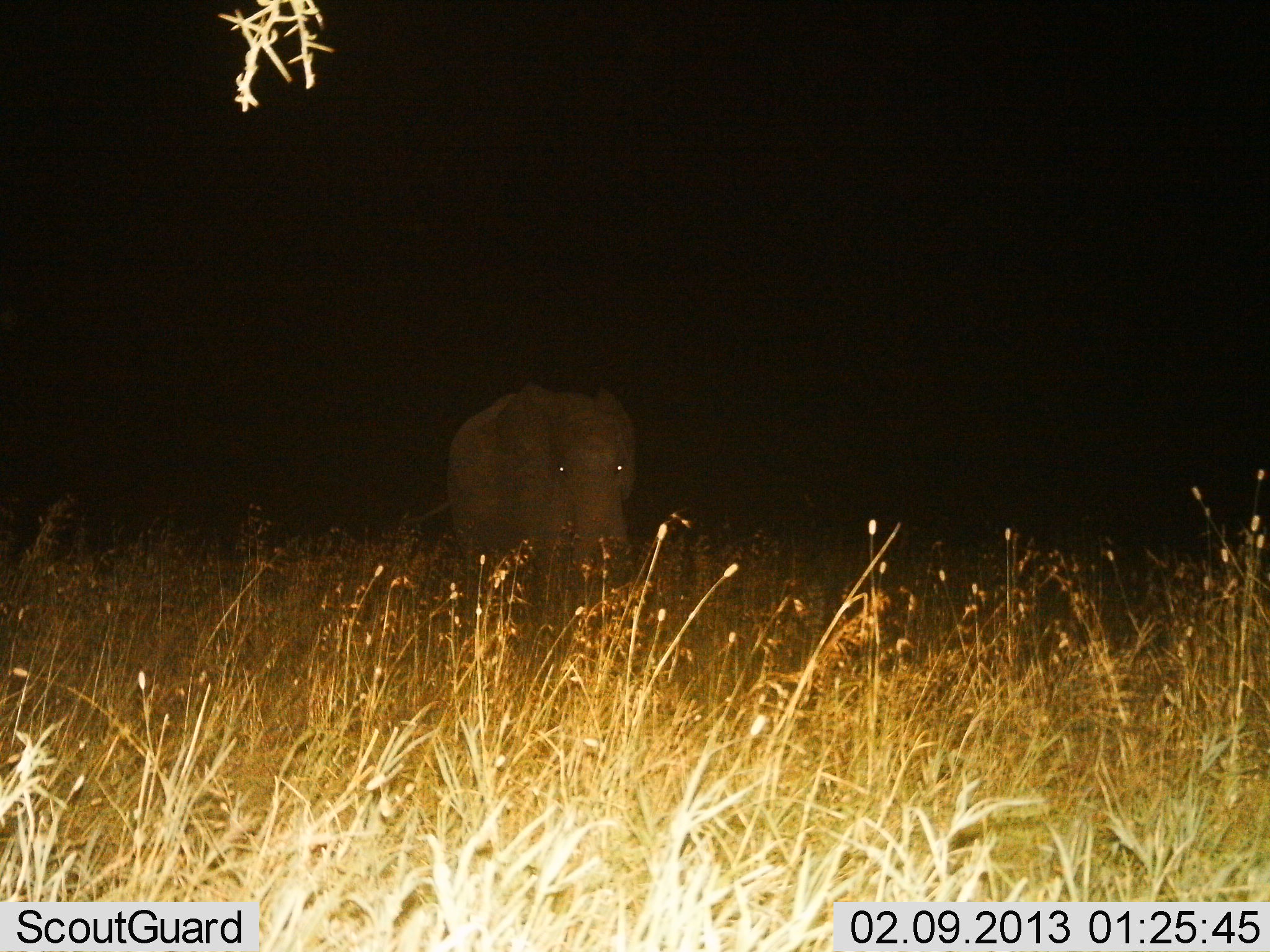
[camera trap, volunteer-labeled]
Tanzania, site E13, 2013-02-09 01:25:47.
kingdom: Animalia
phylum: Chordata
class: Mammalia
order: Proboscidea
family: Elephantidae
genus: Loxodonta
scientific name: Loxodonta africana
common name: african bush elephant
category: elephant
Elephant (african bush elephant) (Loxodonta africana), count 1. Behavior (volunteer vote fractions): standing 76%, resting 0%, moving 24%, interacting 0%. Young present (vote fraction): 16%. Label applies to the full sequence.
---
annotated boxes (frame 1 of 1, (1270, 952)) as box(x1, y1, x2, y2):
animal: box(400, 382, 638, 659)